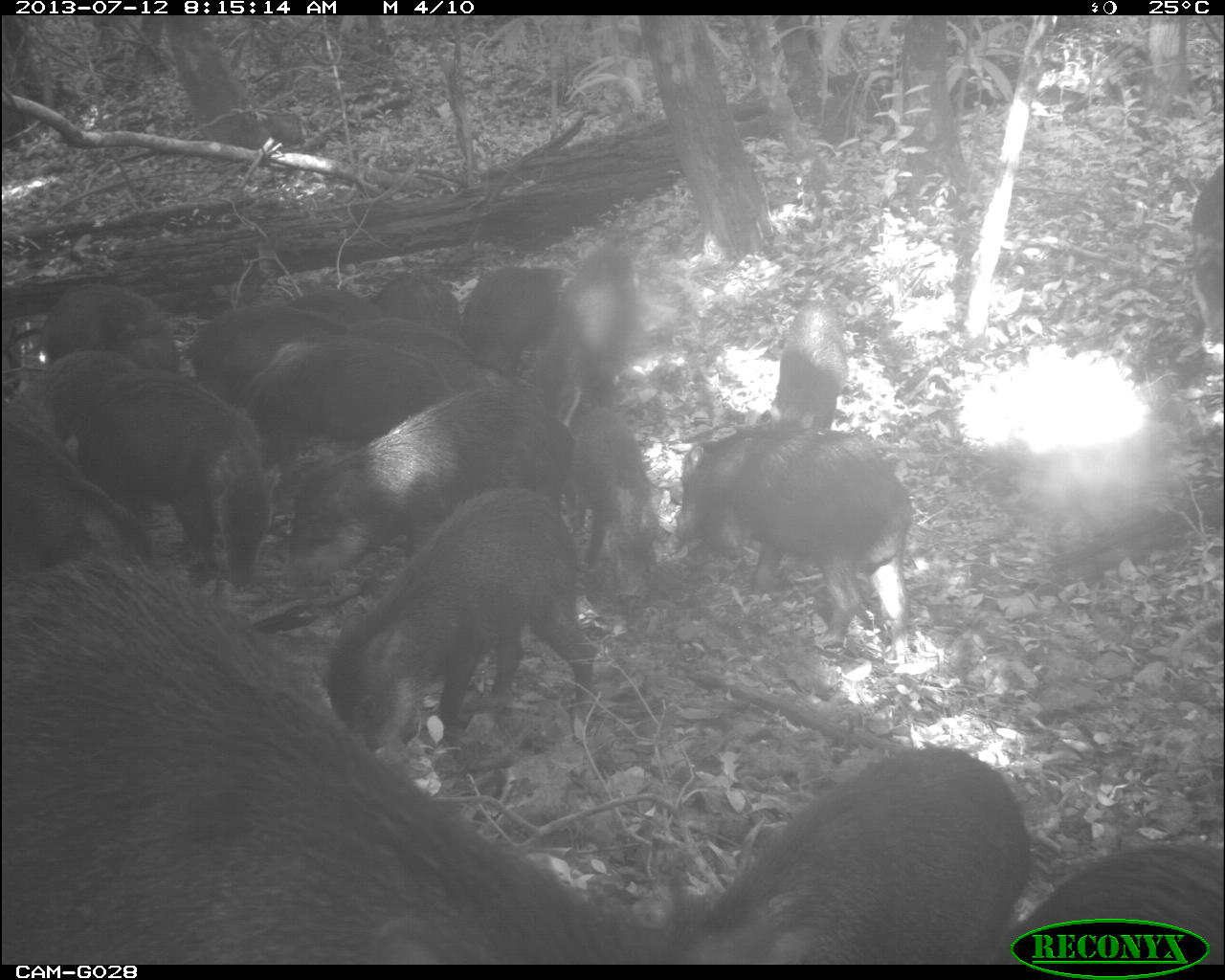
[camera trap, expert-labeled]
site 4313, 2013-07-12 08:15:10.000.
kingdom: Animalia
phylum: Chordata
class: Mammalia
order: Artiodactyla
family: Tayassuidae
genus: Tayassu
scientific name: Tayassu pecari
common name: white-lipped peccary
Tayassu pecari (white-lipped peccary), count 20.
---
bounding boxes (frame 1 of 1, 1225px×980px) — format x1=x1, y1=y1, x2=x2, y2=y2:
group: x1=0, y1=152, x2=1225, y2=961